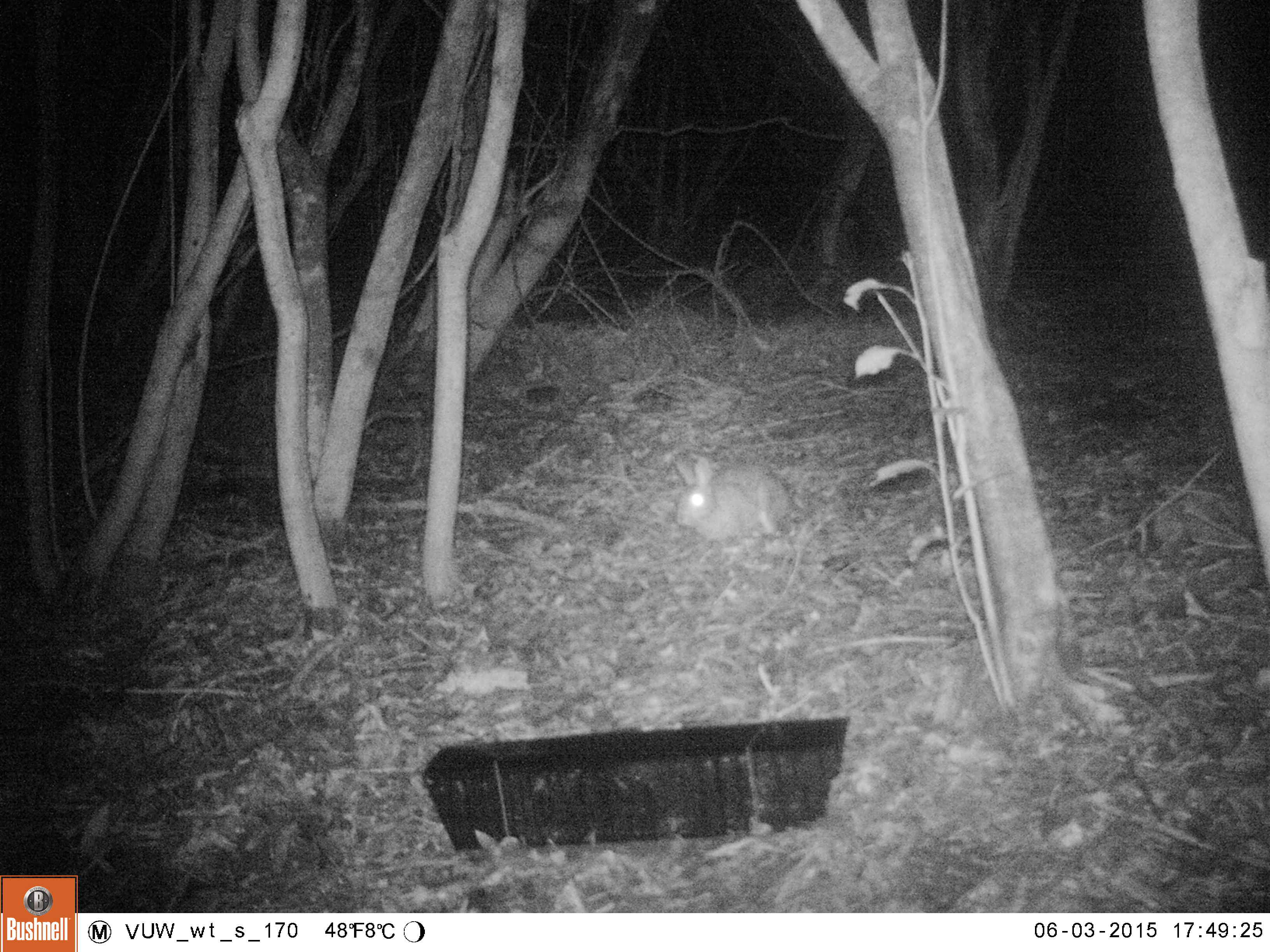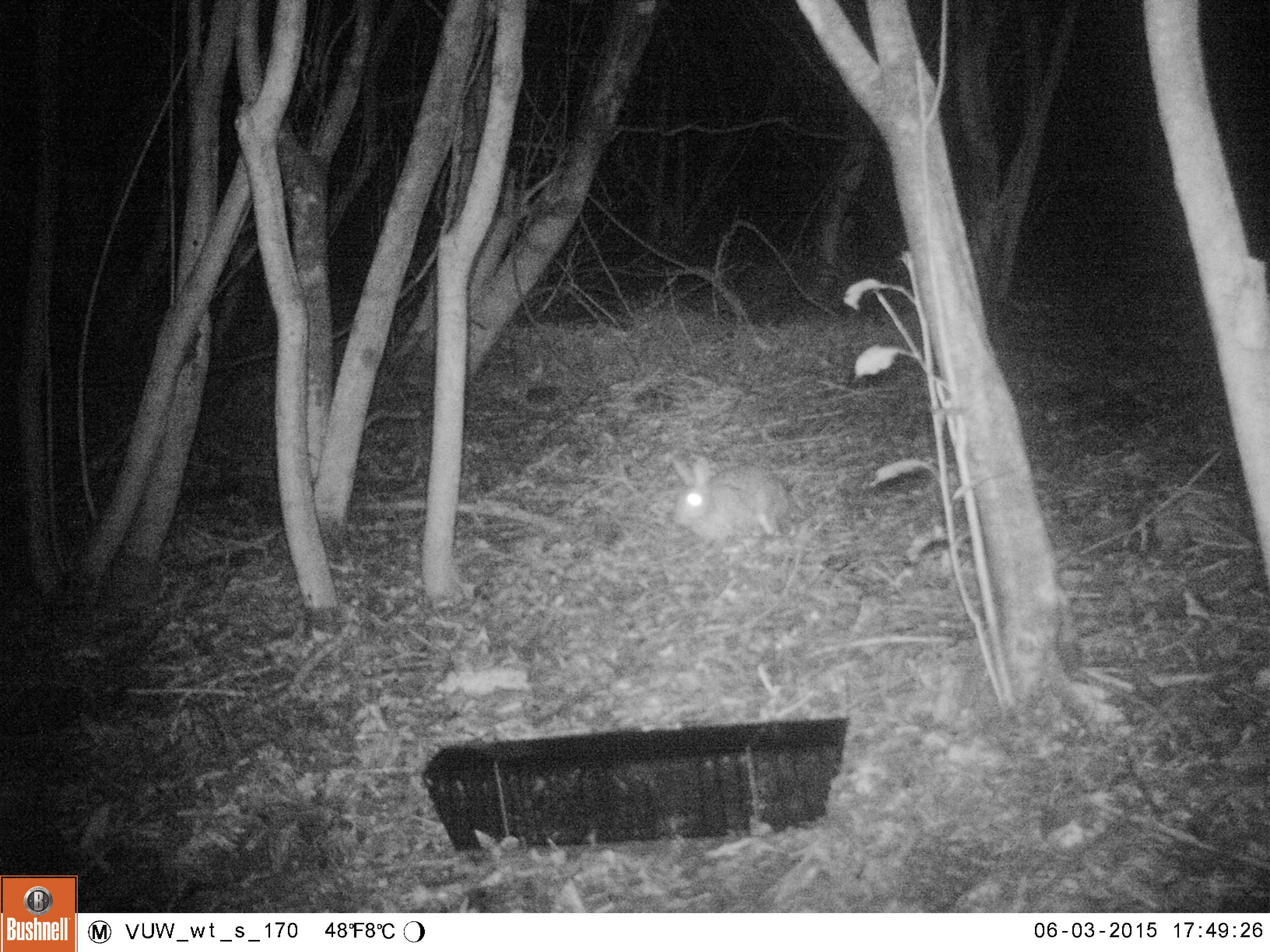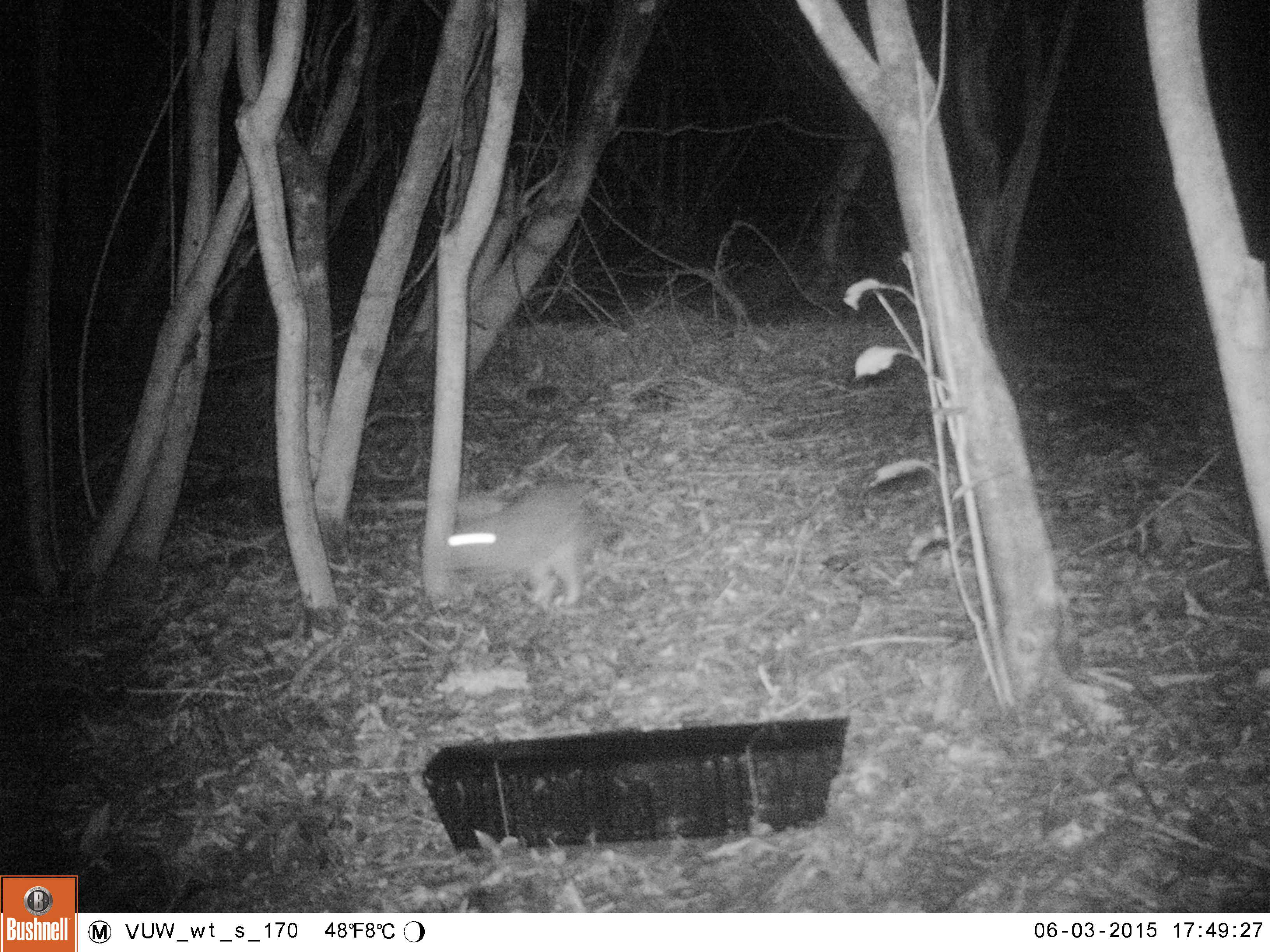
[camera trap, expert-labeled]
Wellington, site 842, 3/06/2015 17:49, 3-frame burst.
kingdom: Animalia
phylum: Chordata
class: Mammalia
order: Lagomorpha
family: Leporidae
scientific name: Leporidae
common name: rabbit